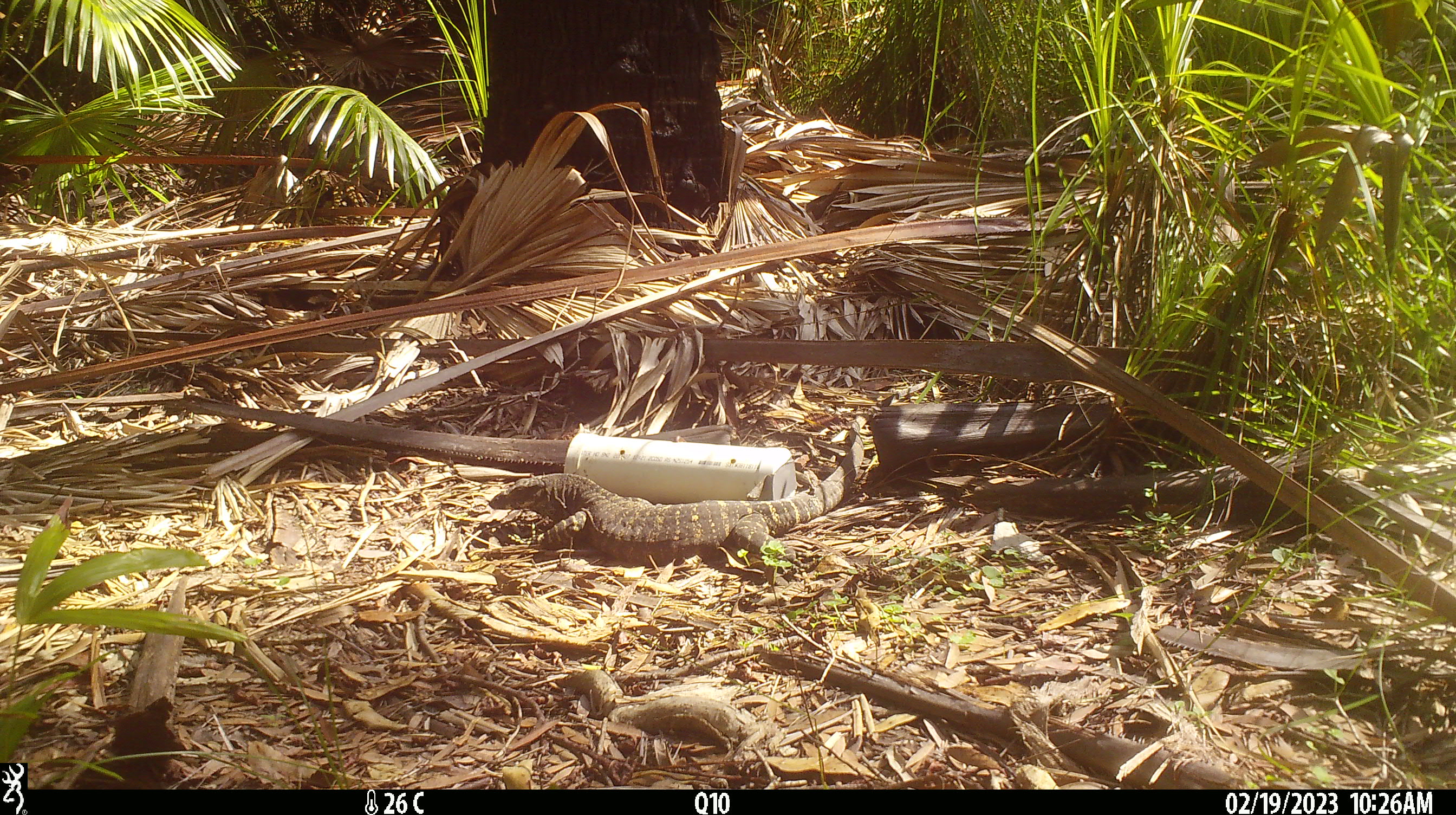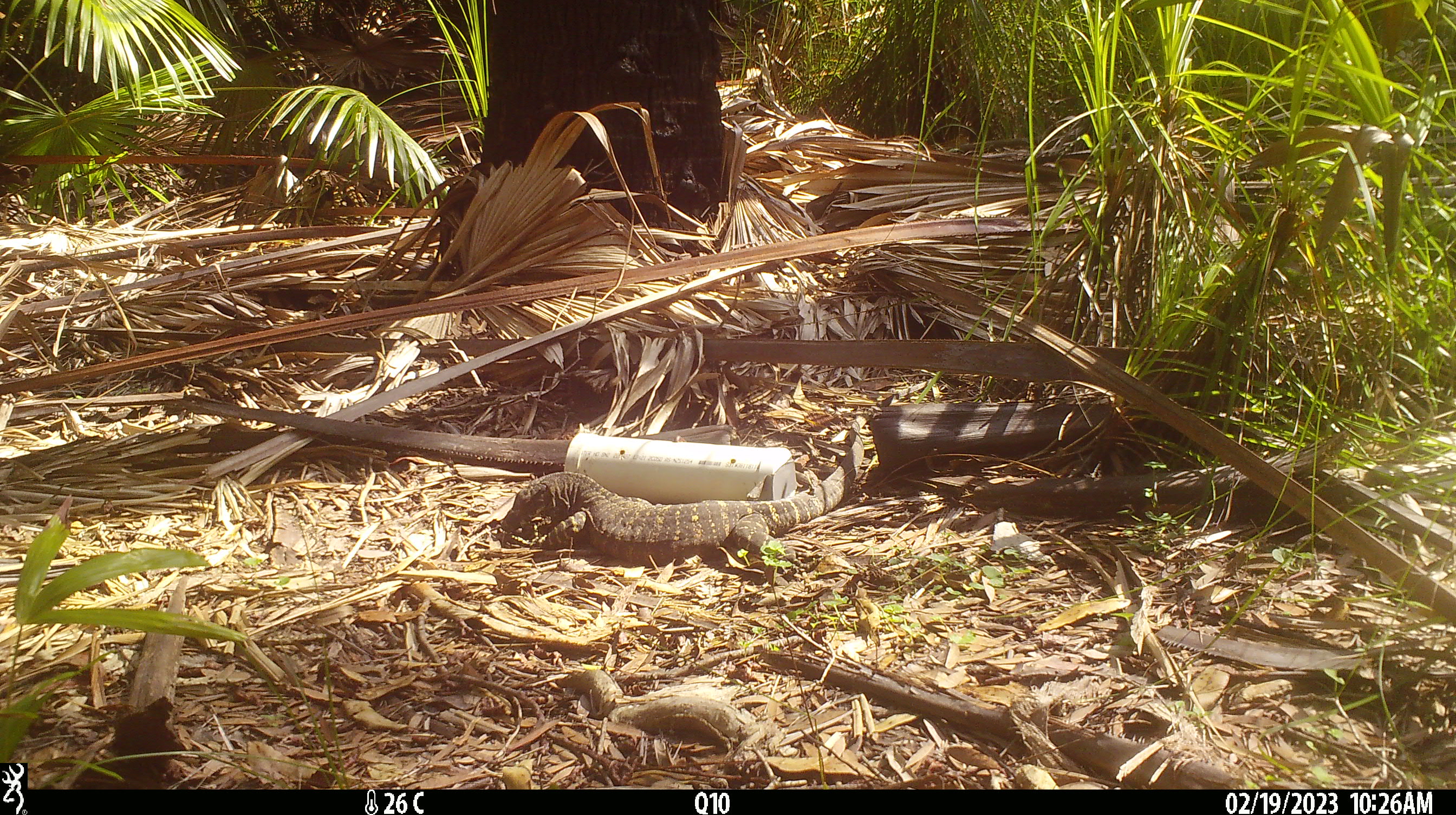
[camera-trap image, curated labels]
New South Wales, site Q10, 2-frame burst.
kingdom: Animalia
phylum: Chordata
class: Reptilia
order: Squamata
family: Varanidae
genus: Varanus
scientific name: Varanus varius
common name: lace monitor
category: goanna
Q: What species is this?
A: Goanna (lace monitor) (Varanus varius).